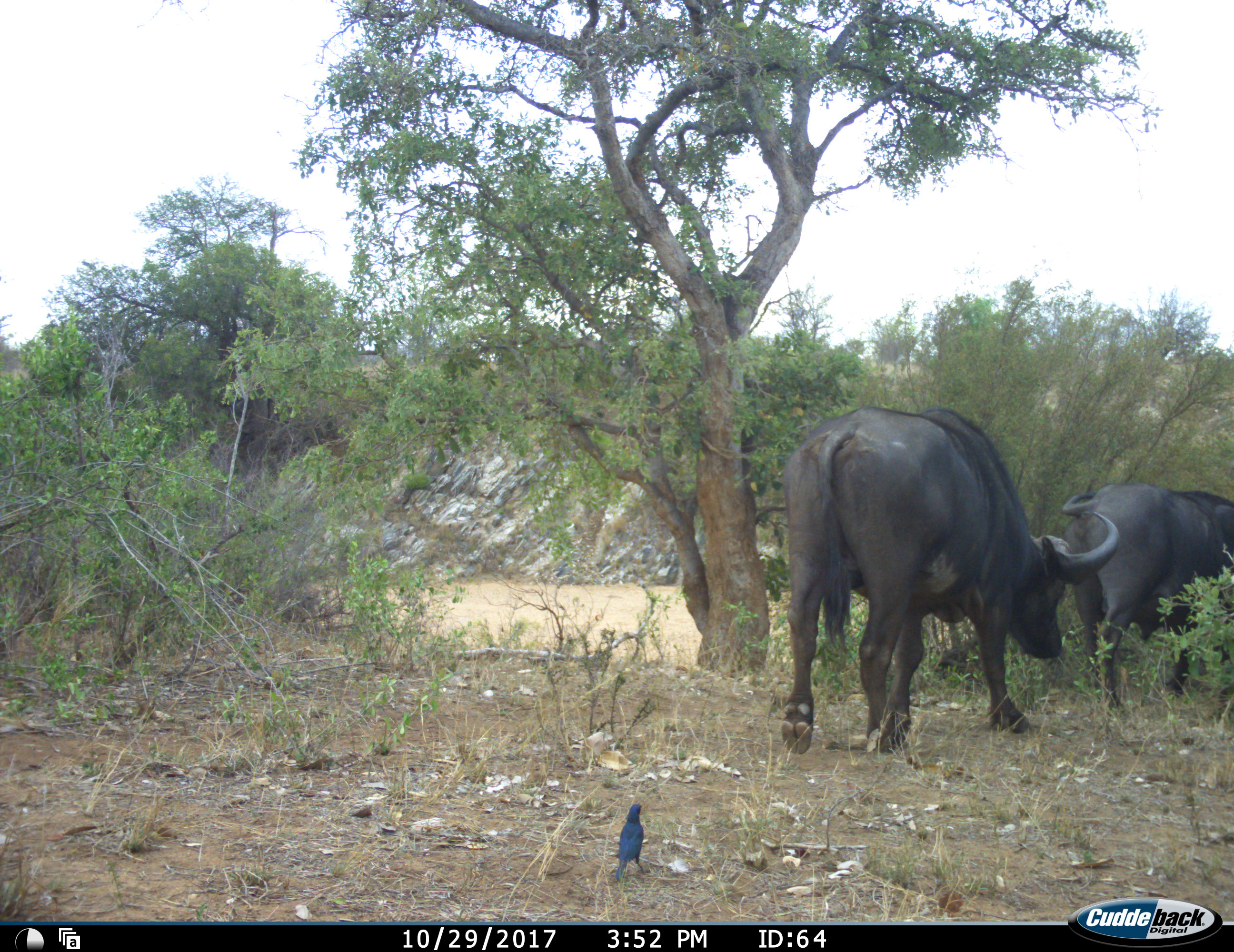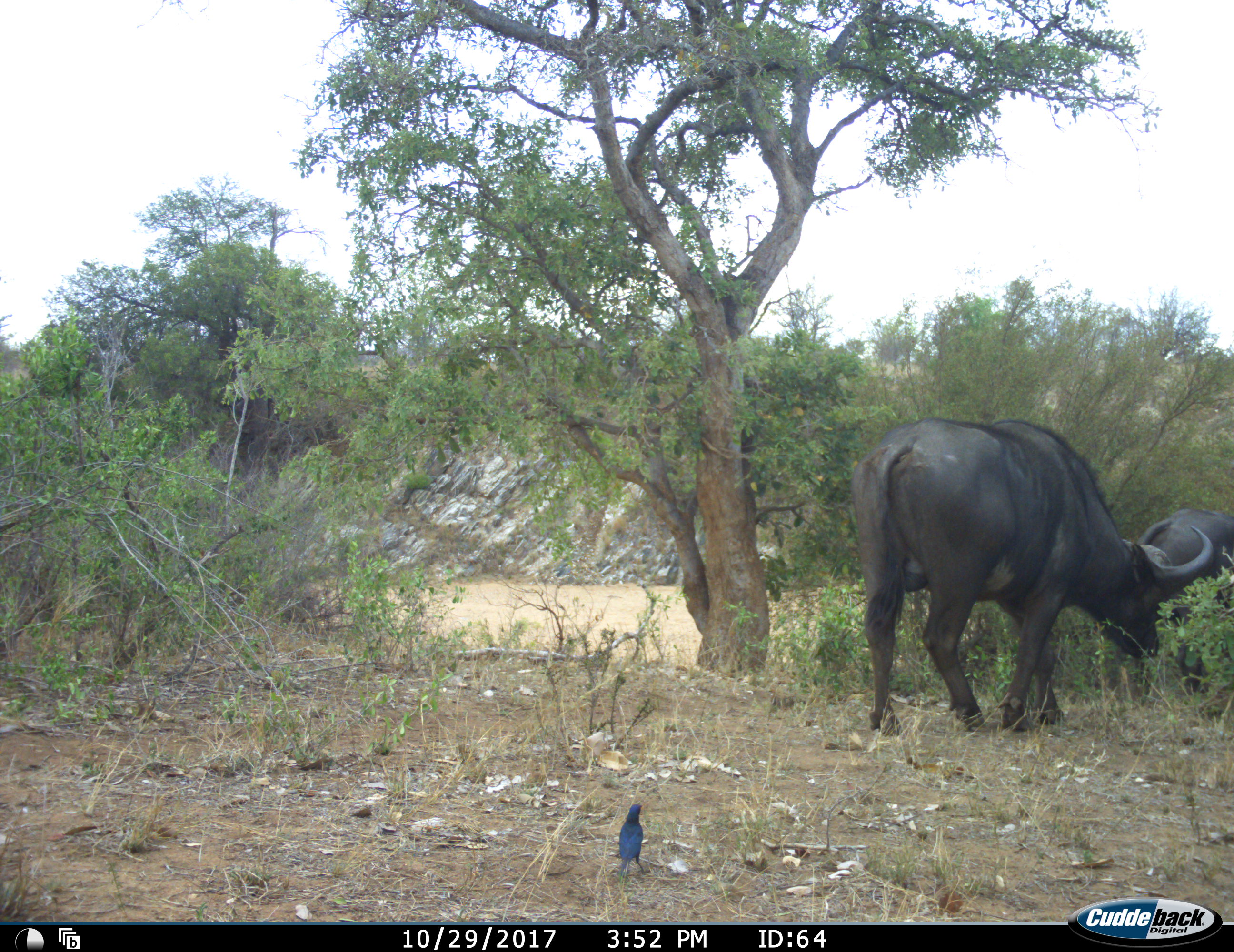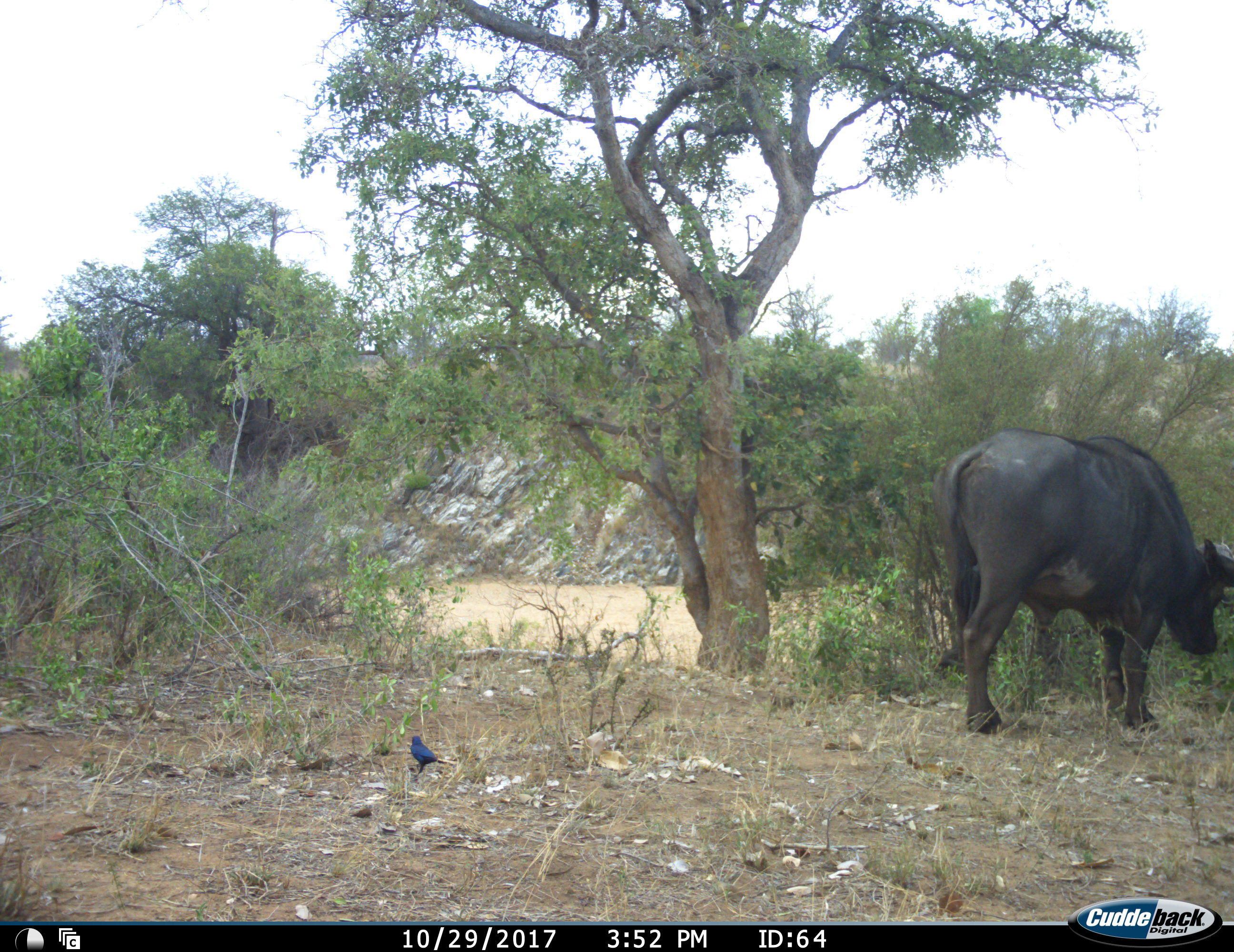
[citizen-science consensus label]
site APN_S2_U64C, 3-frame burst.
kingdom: Animalia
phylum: Chordata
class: Aves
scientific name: Aves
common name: bird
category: birdother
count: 1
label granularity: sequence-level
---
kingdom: Animalia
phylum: Chordata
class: Mammalia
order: Artiodactyla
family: Bovidae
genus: Syncerus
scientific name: Syncerus caffer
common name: african buffalo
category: buffalo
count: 2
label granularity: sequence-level